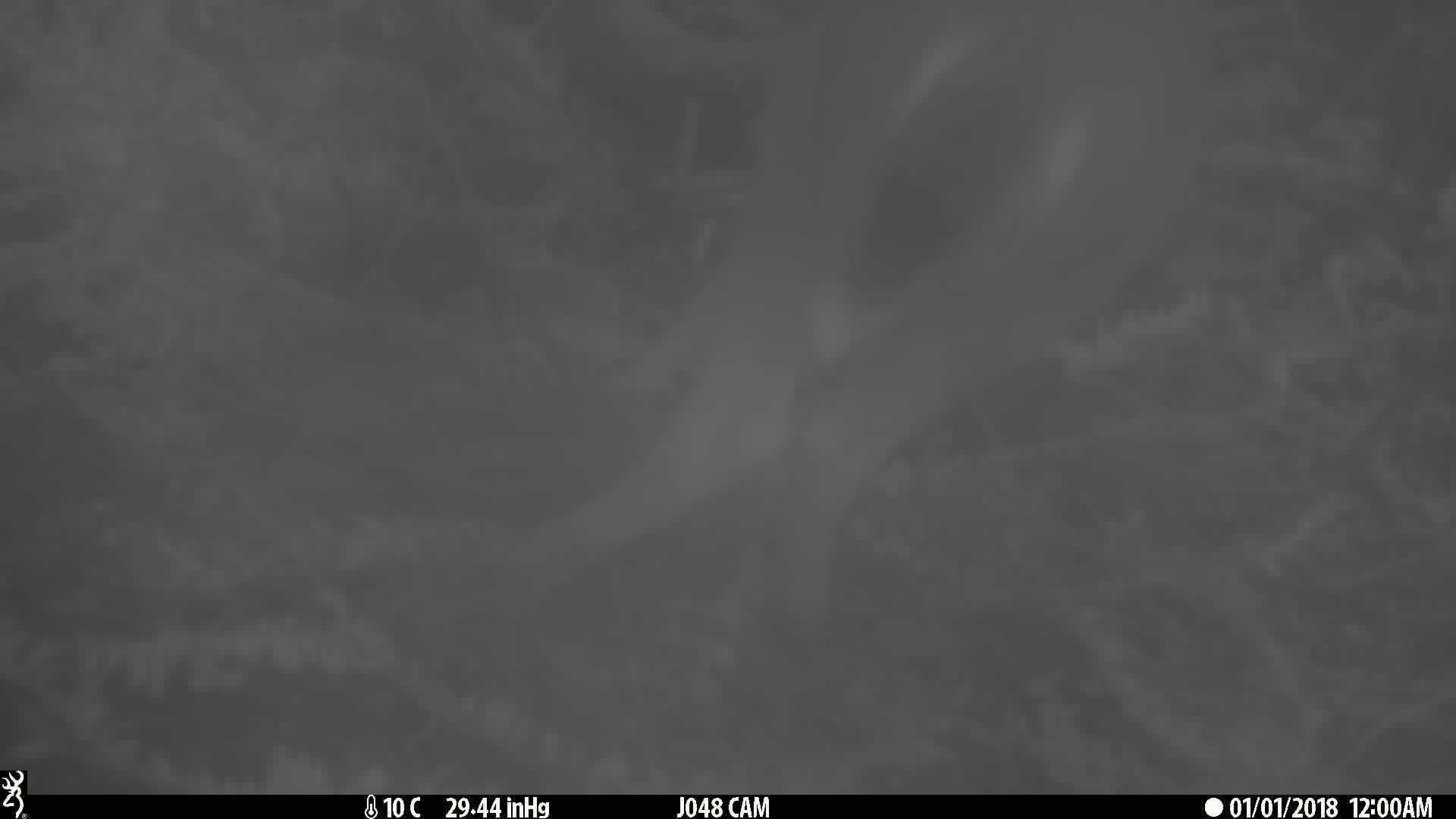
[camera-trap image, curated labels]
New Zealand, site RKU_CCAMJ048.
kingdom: Animalia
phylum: Chordata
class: Mammalia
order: Artiodactyla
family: Cervidae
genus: Odocoileus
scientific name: Odocoileus virginianus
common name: white-tailed deer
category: white tailed deer